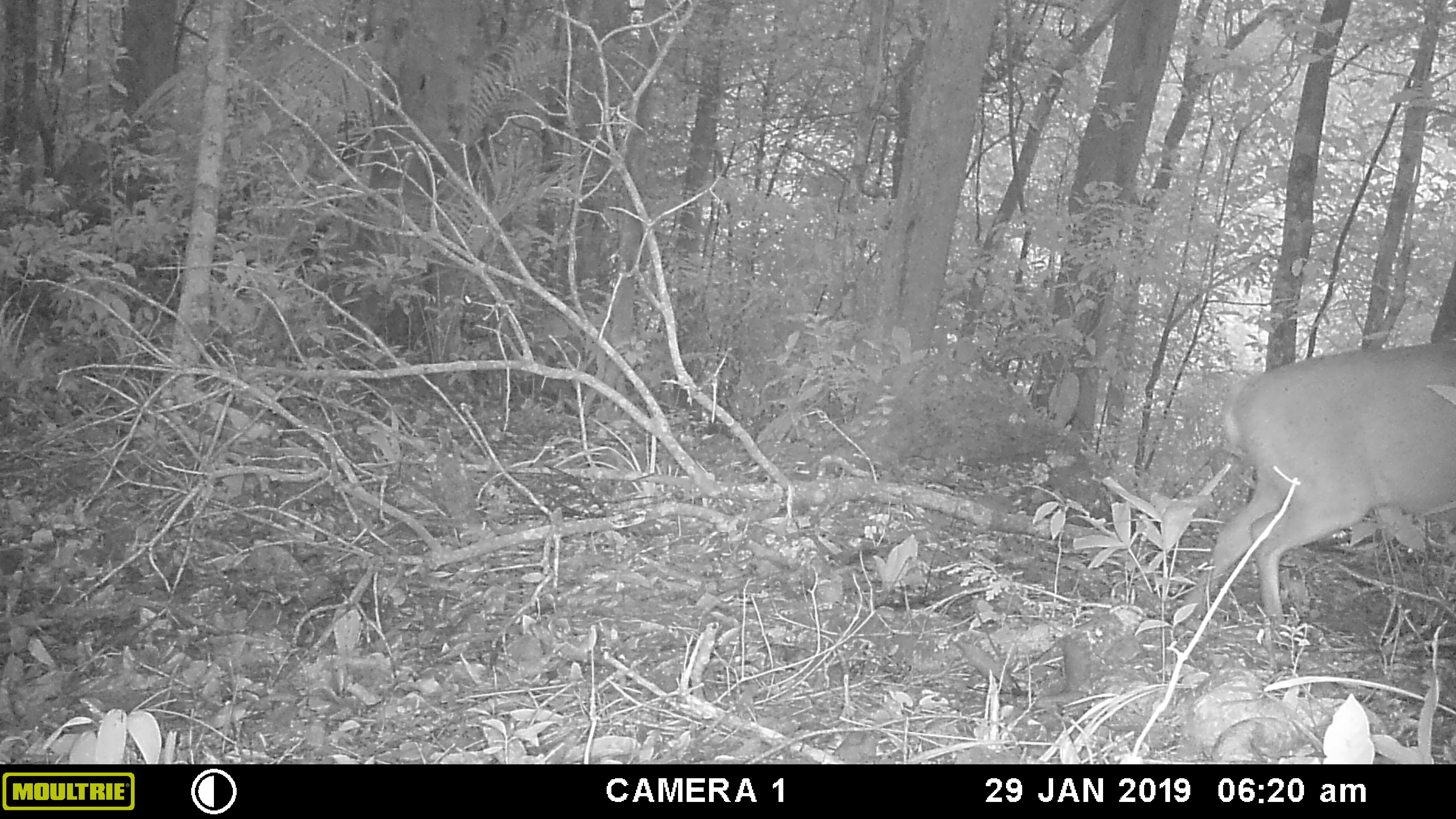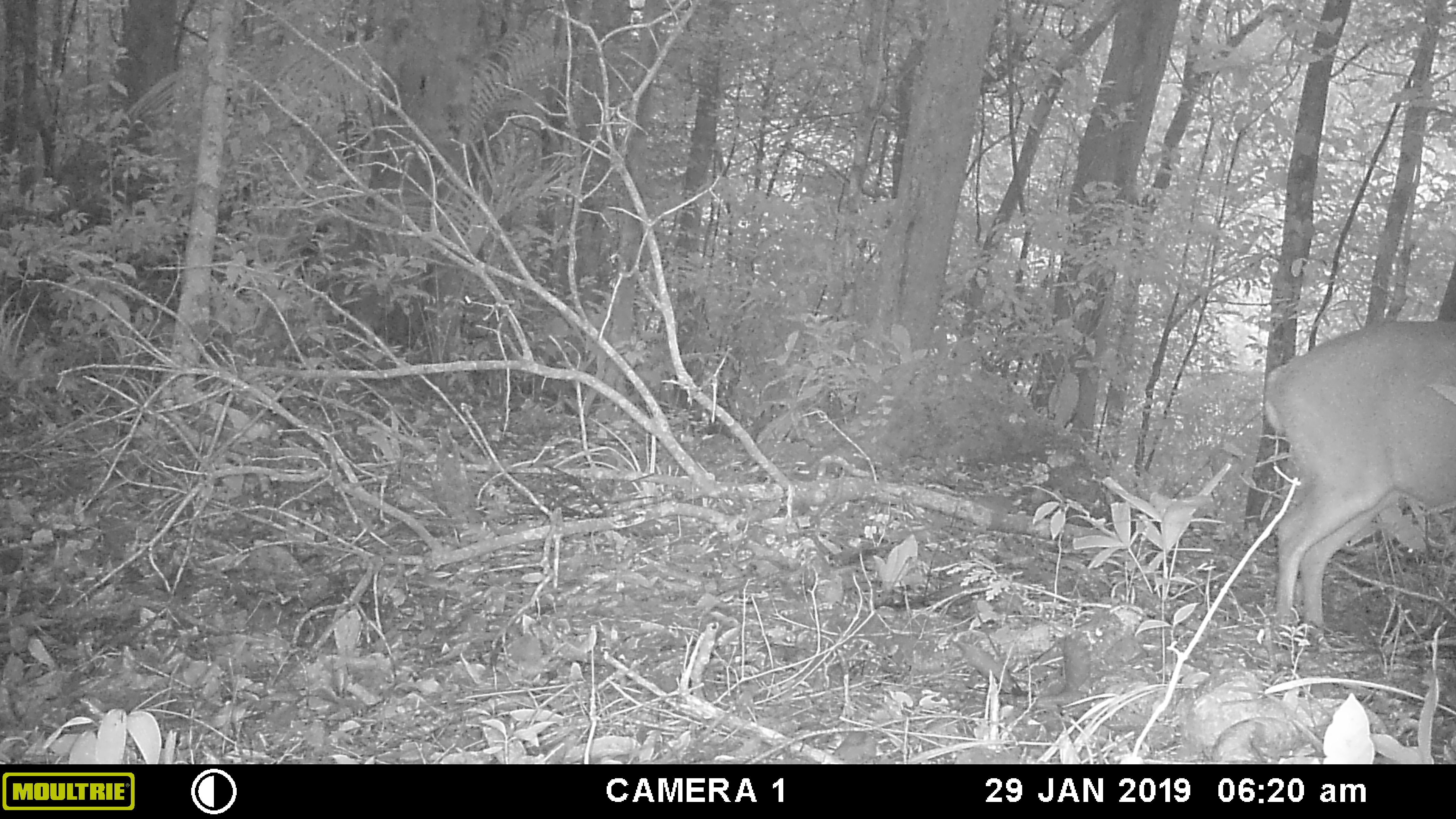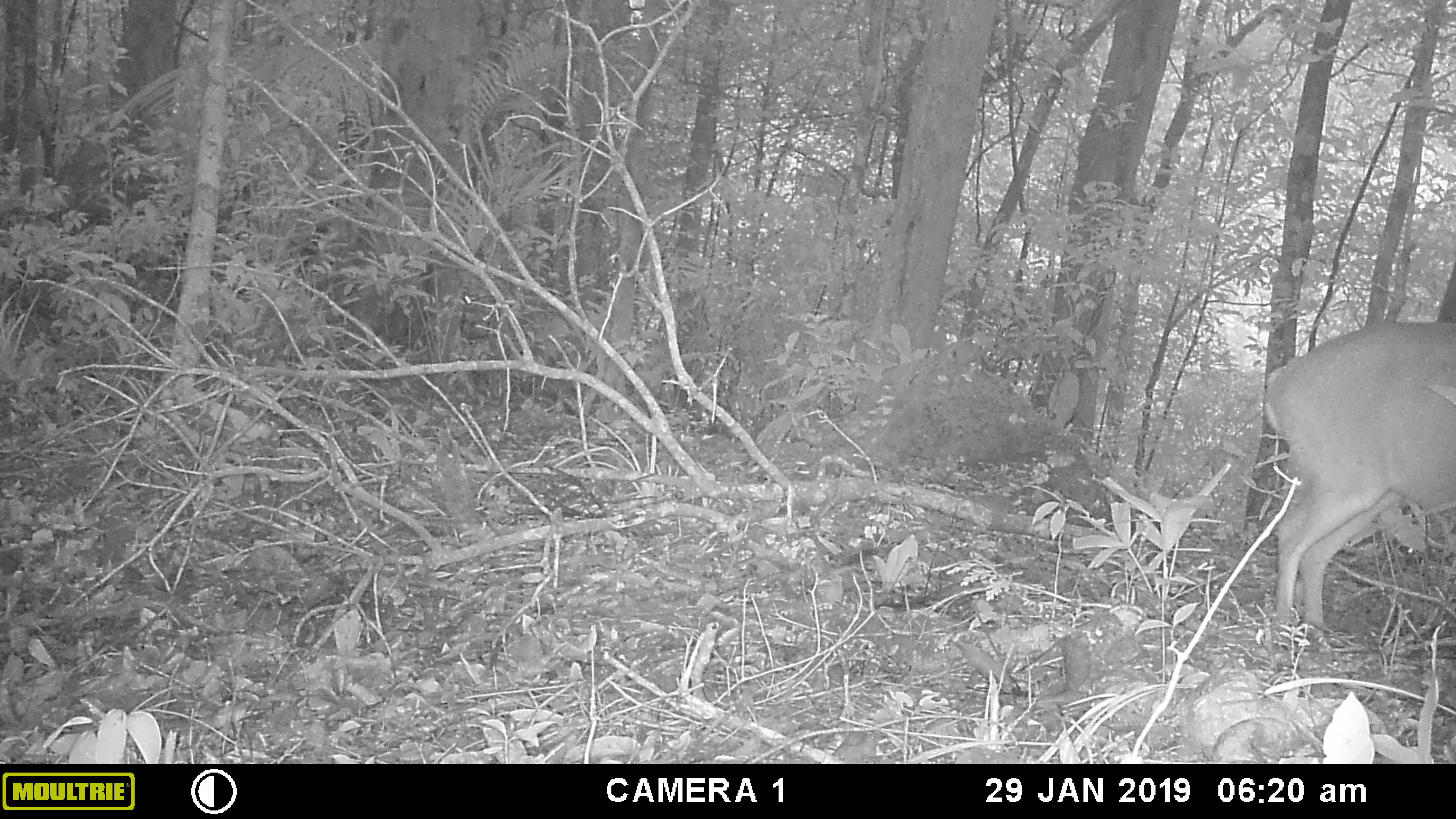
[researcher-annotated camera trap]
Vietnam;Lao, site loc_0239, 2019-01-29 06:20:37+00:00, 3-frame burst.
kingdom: Animalia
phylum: Chordata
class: Mammalia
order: Artiodactyla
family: Cervidae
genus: Muntiacus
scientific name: Muntiacus vuquangensis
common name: large-antlered muntjac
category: large antlered muntjac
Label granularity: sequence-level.